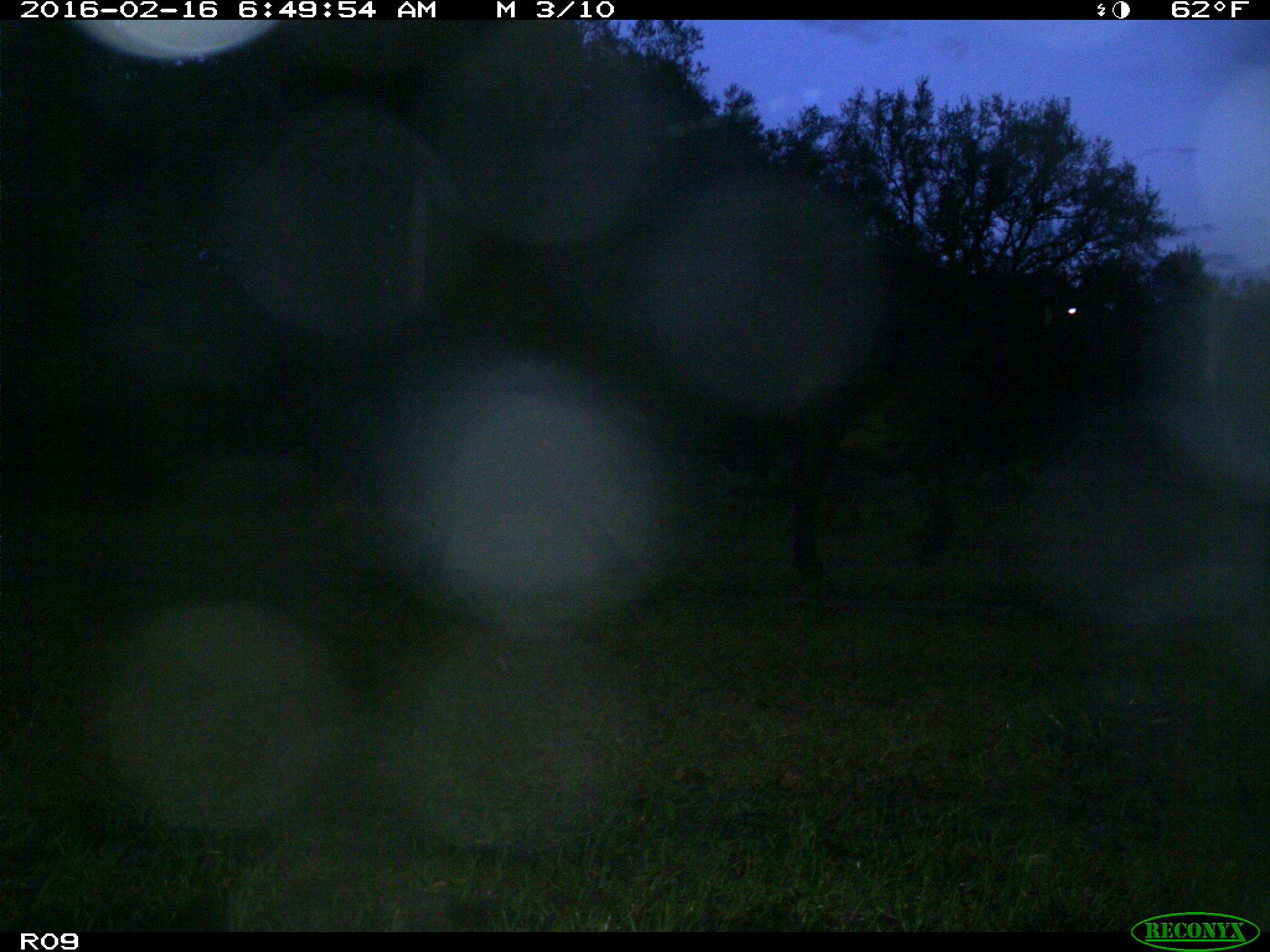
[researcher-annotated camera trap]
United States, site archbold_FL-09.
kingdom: Animalia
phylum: Chordata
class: Mammalia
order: Artiodactyla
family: Bovidae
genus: Bos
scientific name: Bos taurus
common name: domestic cow